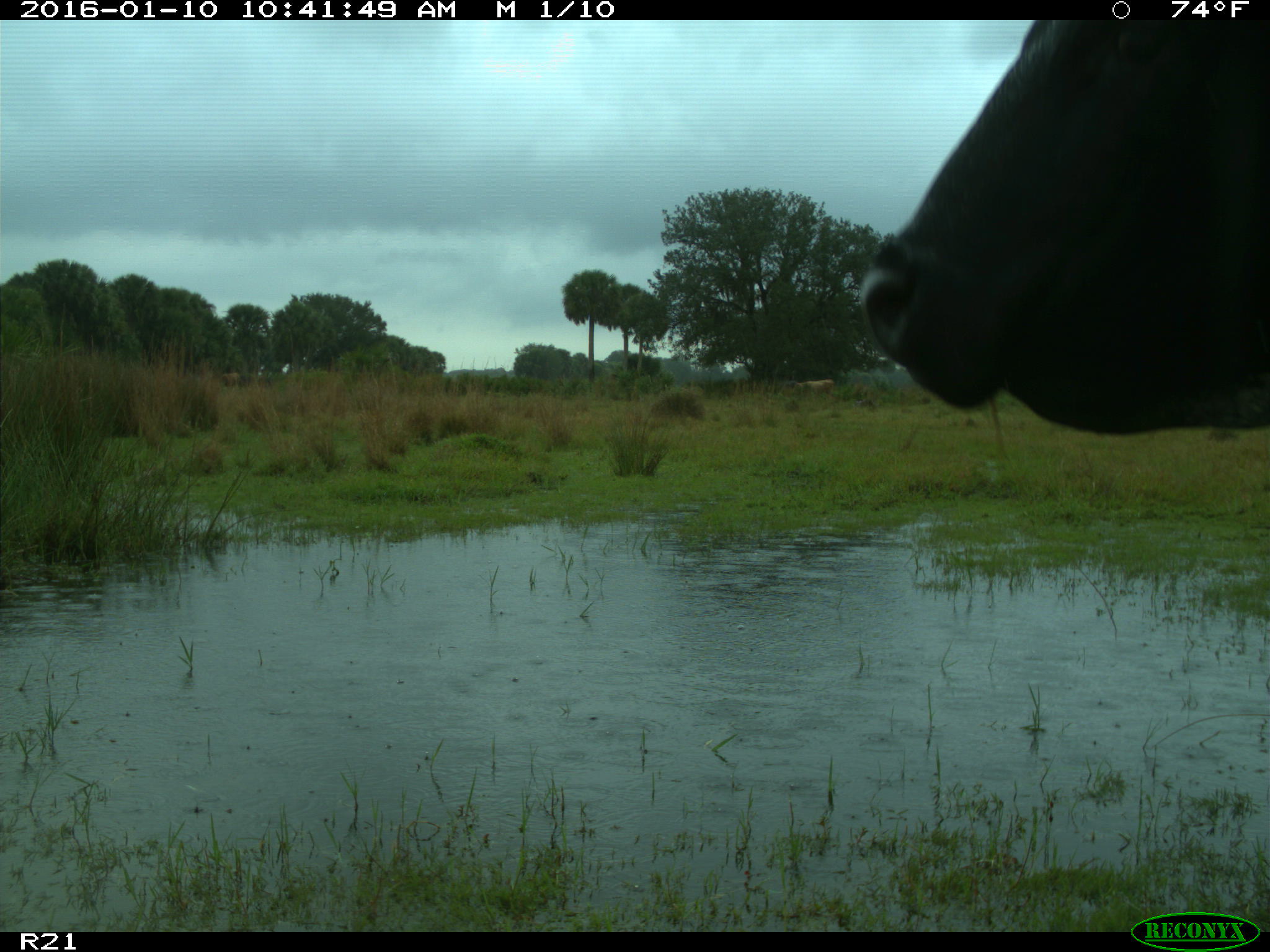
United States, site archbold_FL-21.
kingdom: Animalia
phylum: Chordata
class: Mammalia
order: Artiodactyla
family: Bovidae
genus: Bos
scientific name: Bos taurus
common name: domestic cow